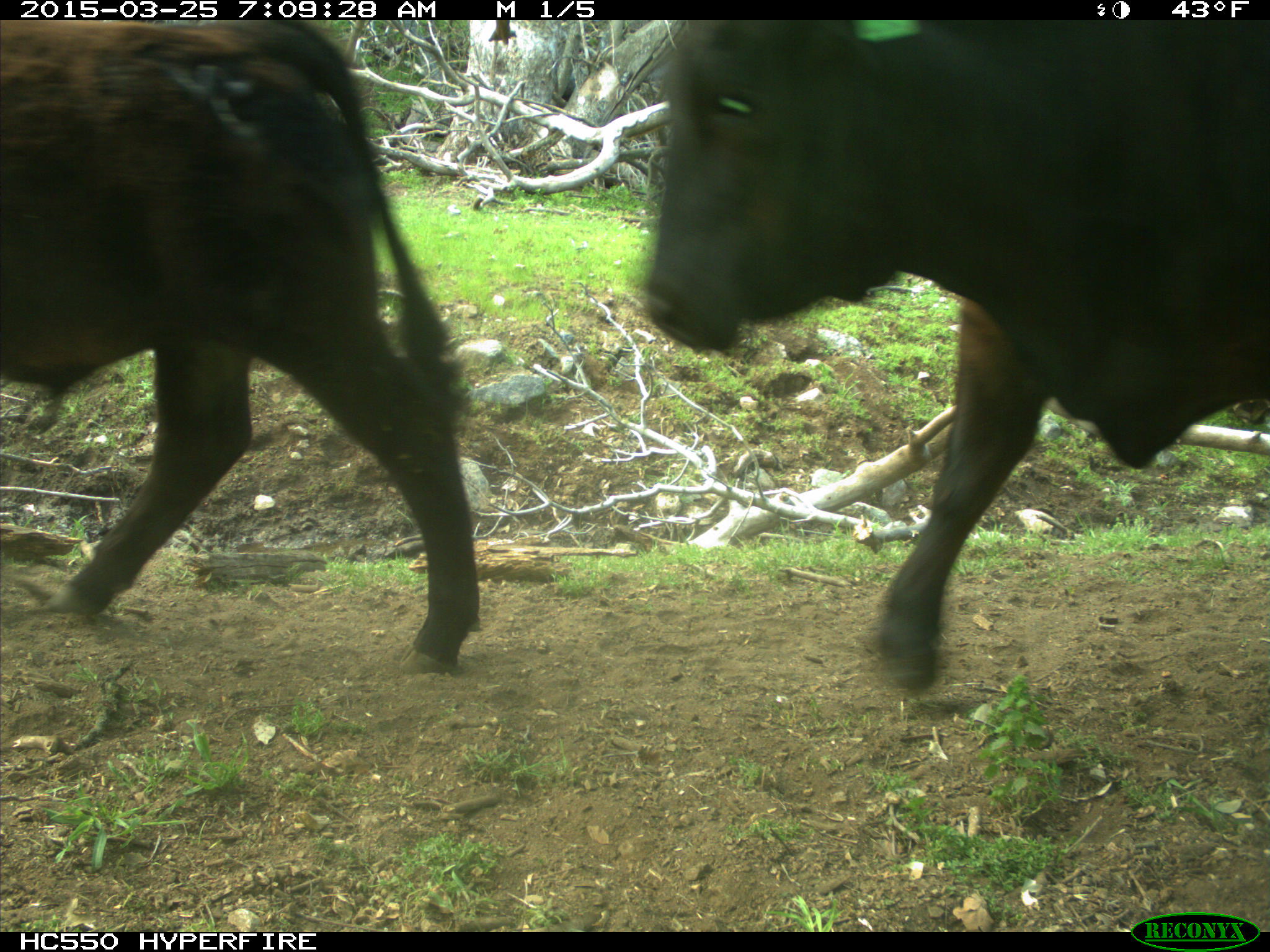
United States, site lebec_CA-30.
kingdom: Animalia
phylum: Chordata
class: Mammalia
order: Artiodactyla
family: Bovidae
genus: Bos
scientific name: Bos taurus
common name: domestic cow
Bos taurus (domestic cow).